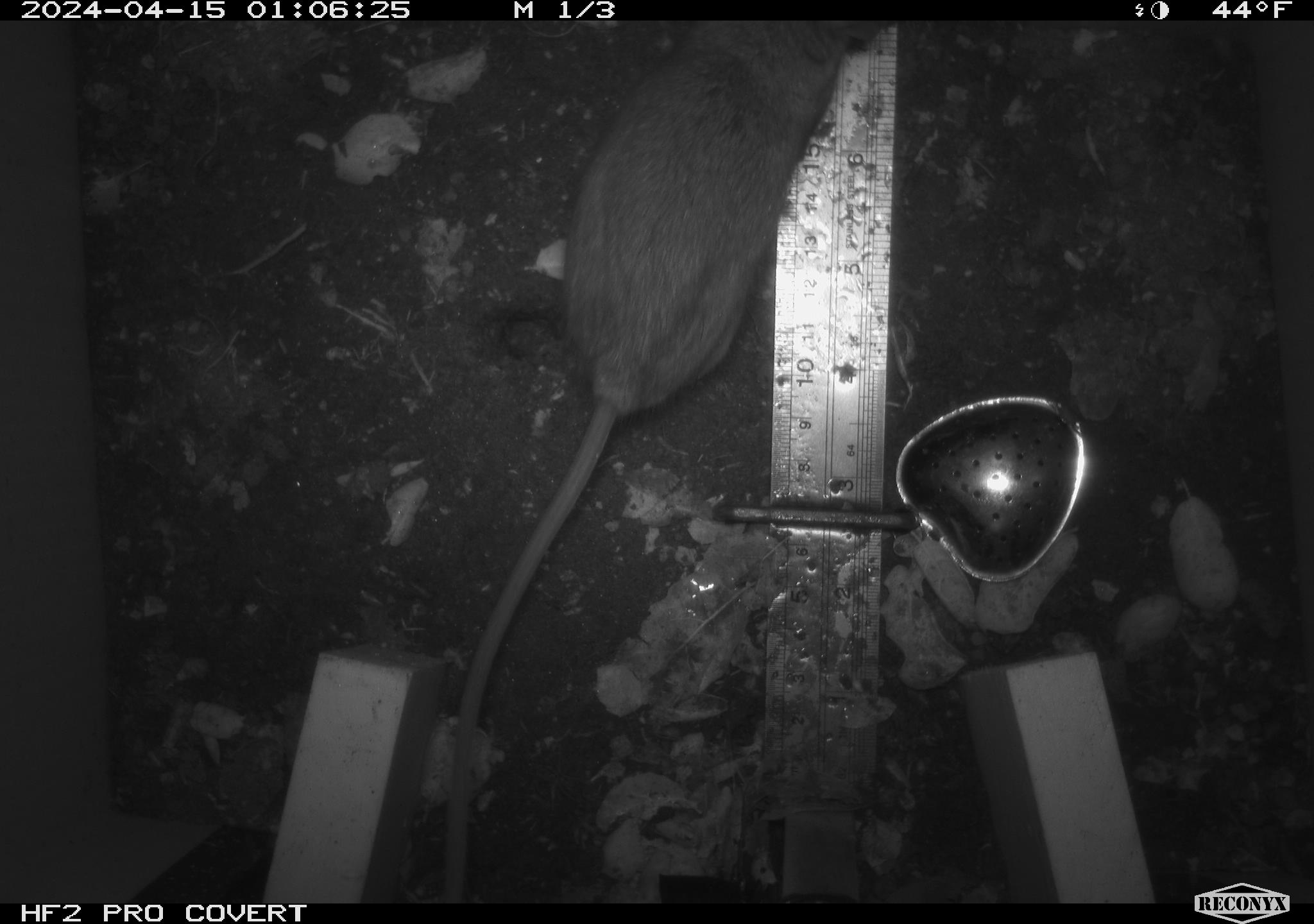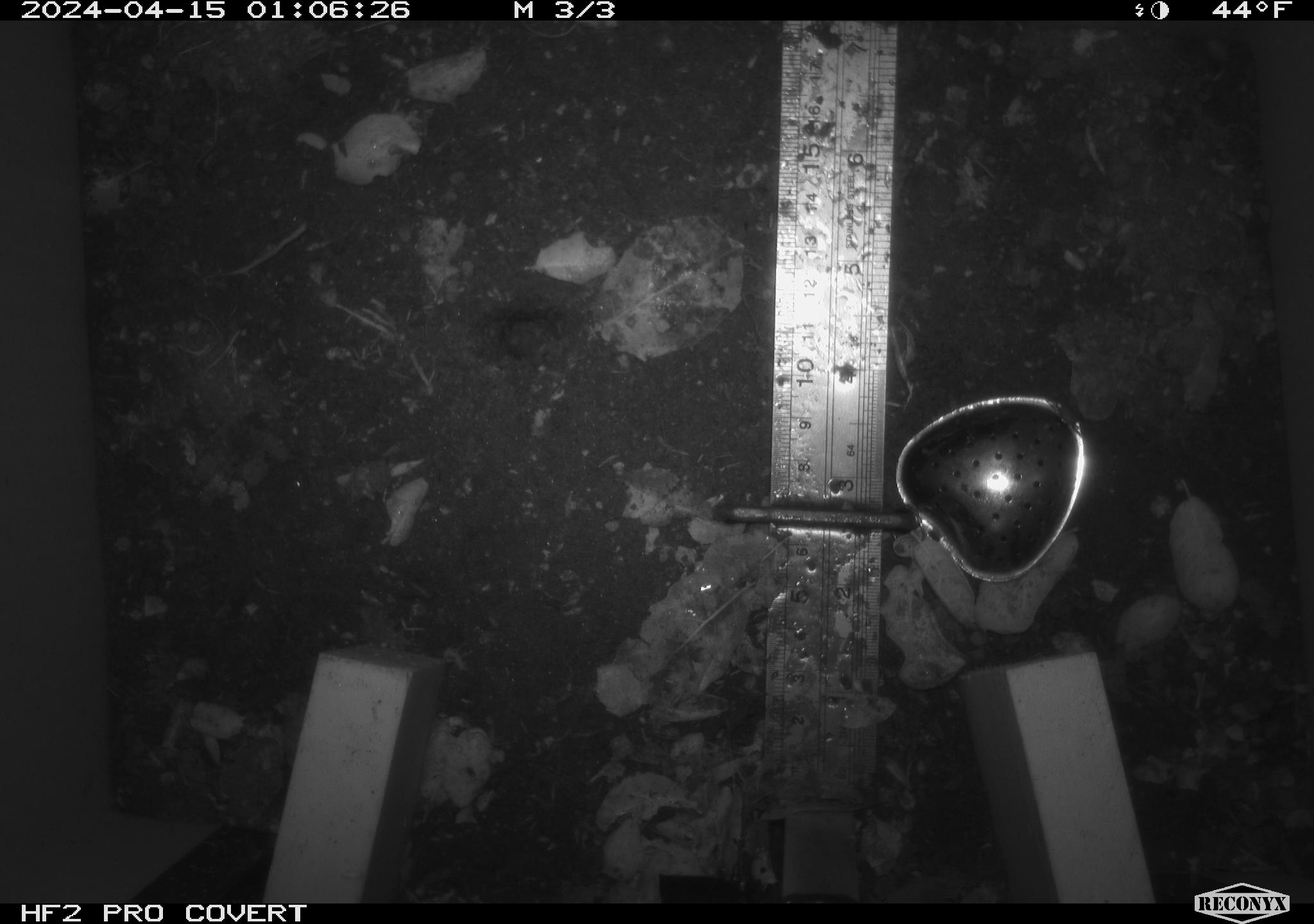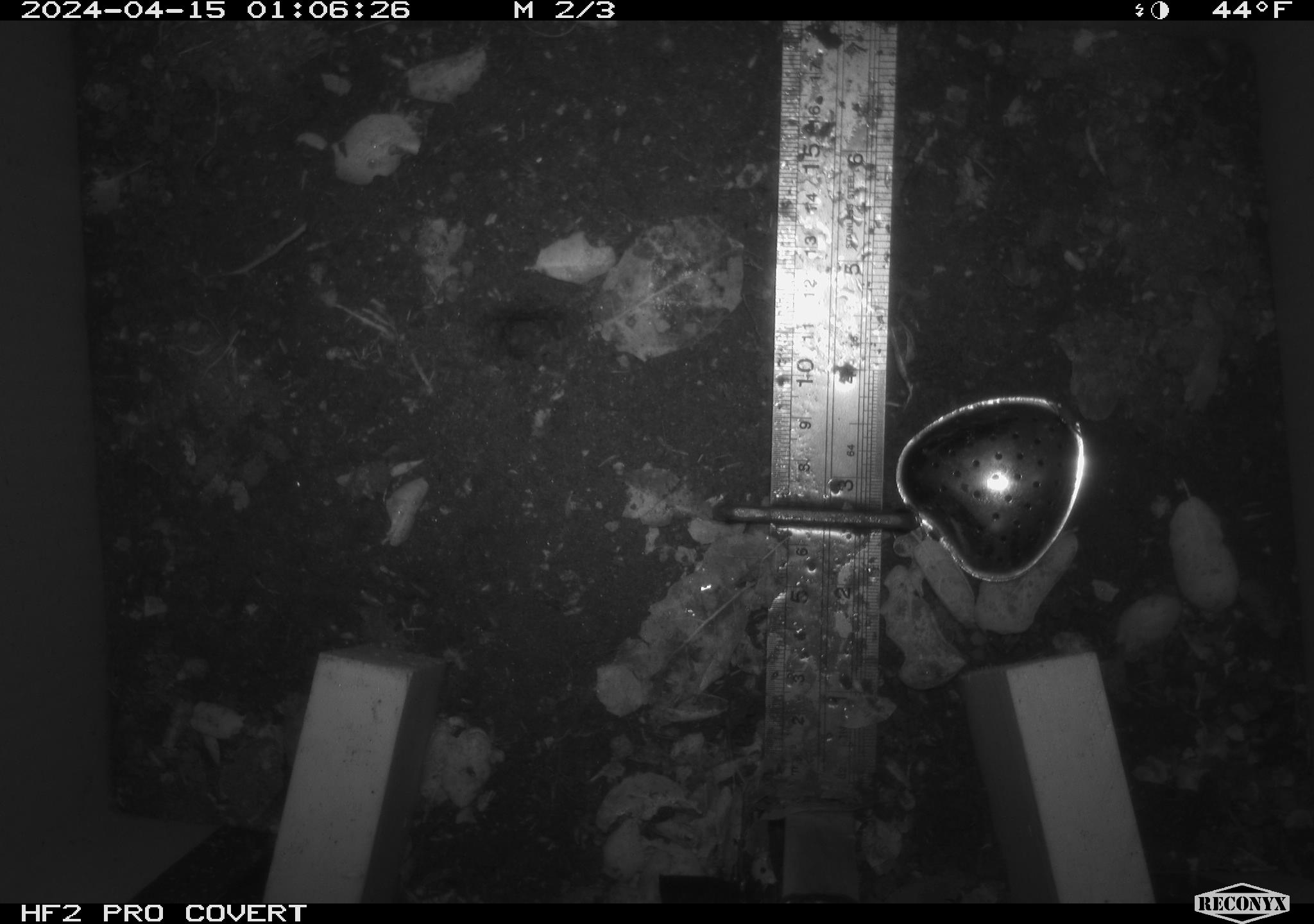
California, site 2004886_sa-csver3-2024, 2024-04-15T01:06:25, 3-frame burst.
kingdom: Animalia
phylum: Chordata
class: Mammalia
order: Rodentia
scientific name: Rodentia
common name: rodent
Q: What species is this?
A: Rodent (Rodentia).